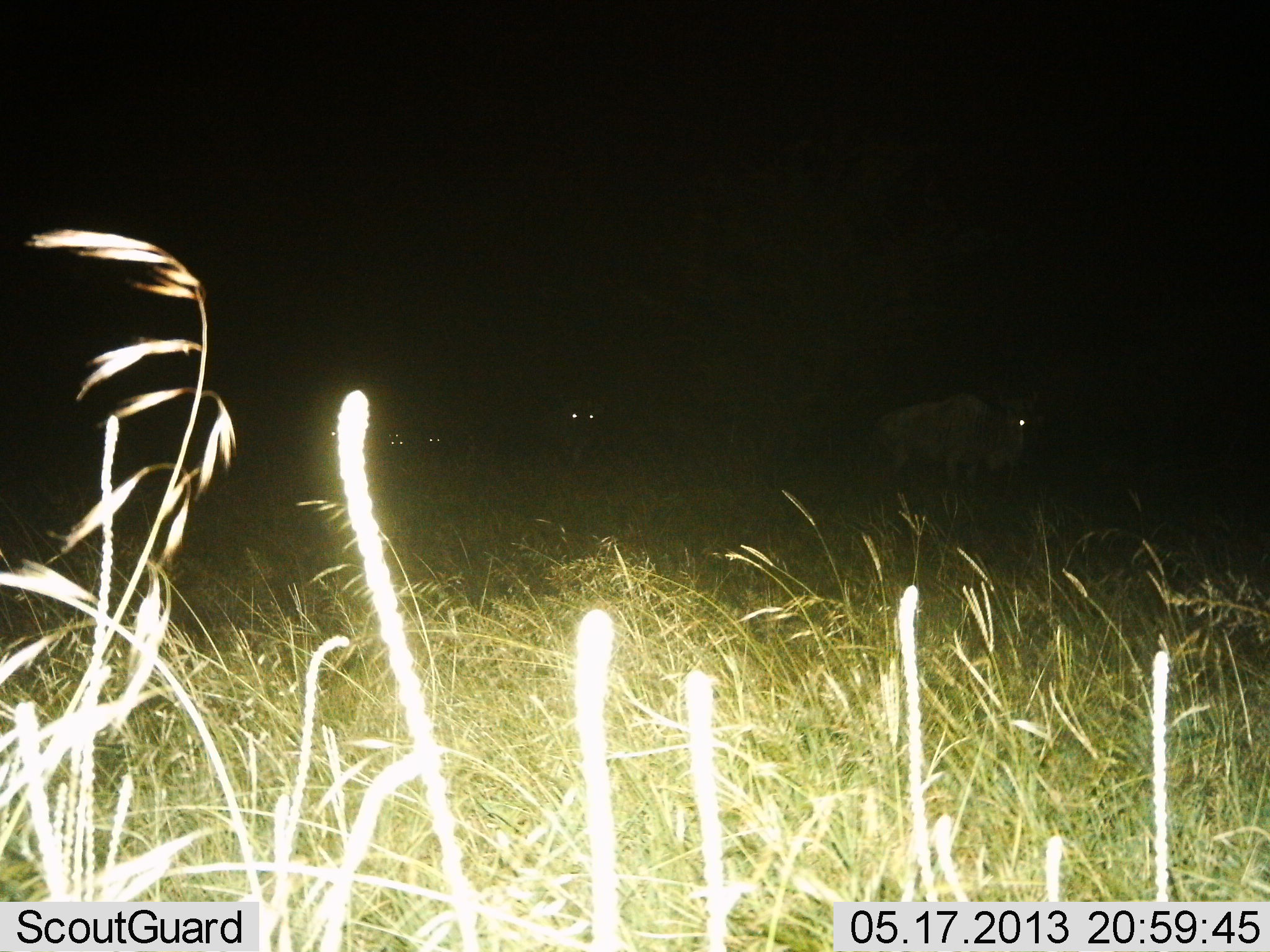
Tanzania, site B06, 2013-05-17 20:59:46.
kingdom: Animalia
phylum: Chordata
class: Mammalia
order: Artiodactyla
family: Bovidae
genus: Connochaetes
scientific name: Connochaetes taurinus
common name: blue wildebeest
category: wildebeest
Wildebeest (blue wildebeest) (Connochaetes taurinus), count 4. Behavior (volunteer vote fractions): standing 74%, resting 11%, moving 26%, interacting 0%. Young present (vote fraction): 0%. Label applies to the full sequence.